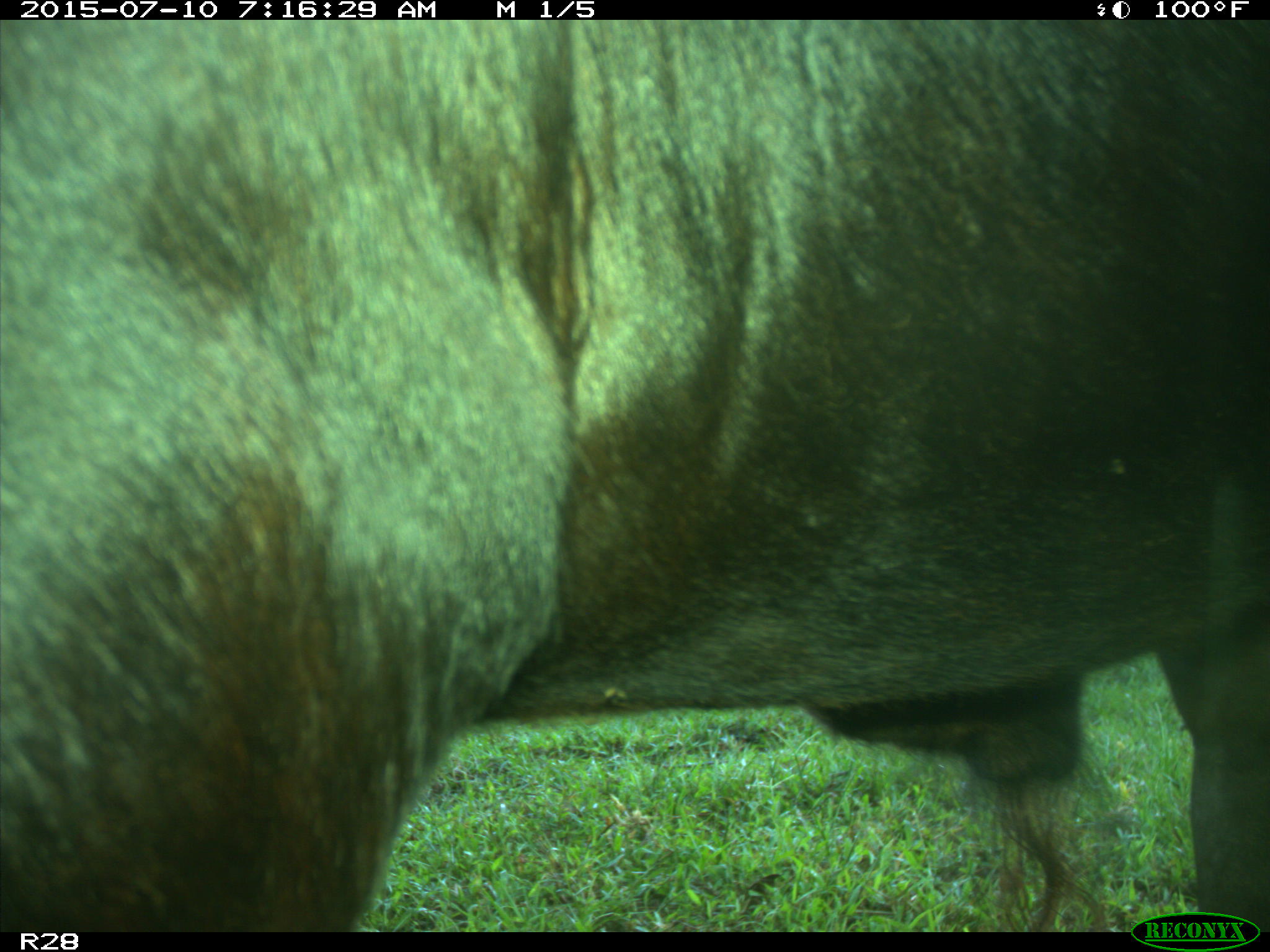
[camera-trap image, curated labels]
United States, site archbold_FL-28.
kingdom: Animalia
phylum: Chordata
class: Mammalia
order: Artiodactyla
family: Bovidae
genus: Bos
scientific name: Bos taurus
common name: domestic cow